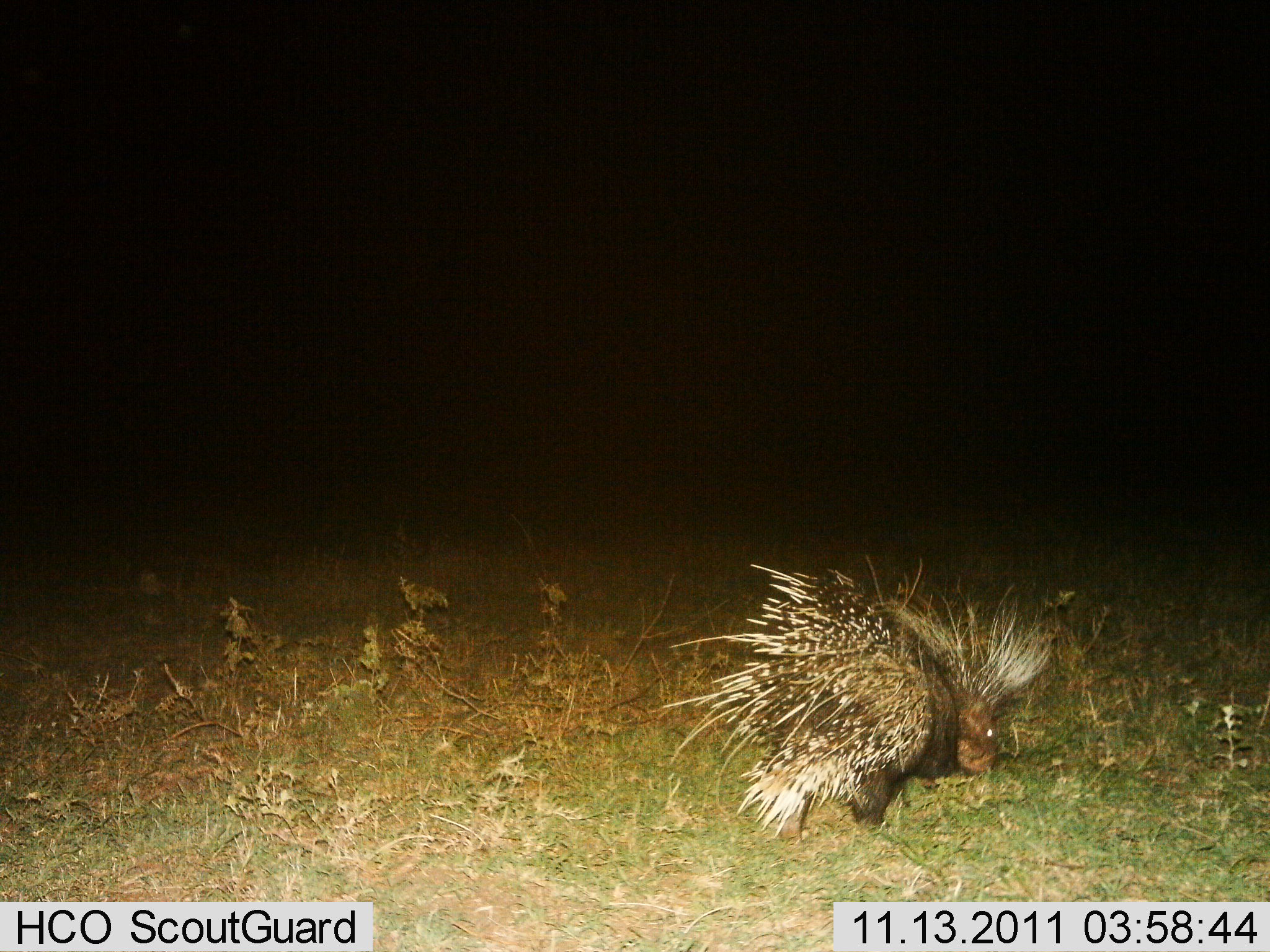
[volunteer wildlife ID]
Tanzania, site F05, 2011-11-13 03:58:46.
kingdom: Animalia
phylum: Chordata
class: Mammalia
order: Rodentia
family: Hystricidae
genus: Hystrix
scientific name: Hystrix cristata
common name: crested porcupine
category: porcupine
Porcupine (crested porcupine) (Hystrix cristata), count 1. Behavior (volunteer vote fractions): standing 50%, resting 0%, moving 25%, interacting 0%. Young present (vote fraction): 0%. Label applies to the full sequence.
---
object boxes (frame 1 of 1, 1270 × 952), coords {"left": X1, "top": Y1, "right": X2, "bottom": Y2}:
animal: {"left": 652, "top": 550, "right": 1058, "bottom": 839}